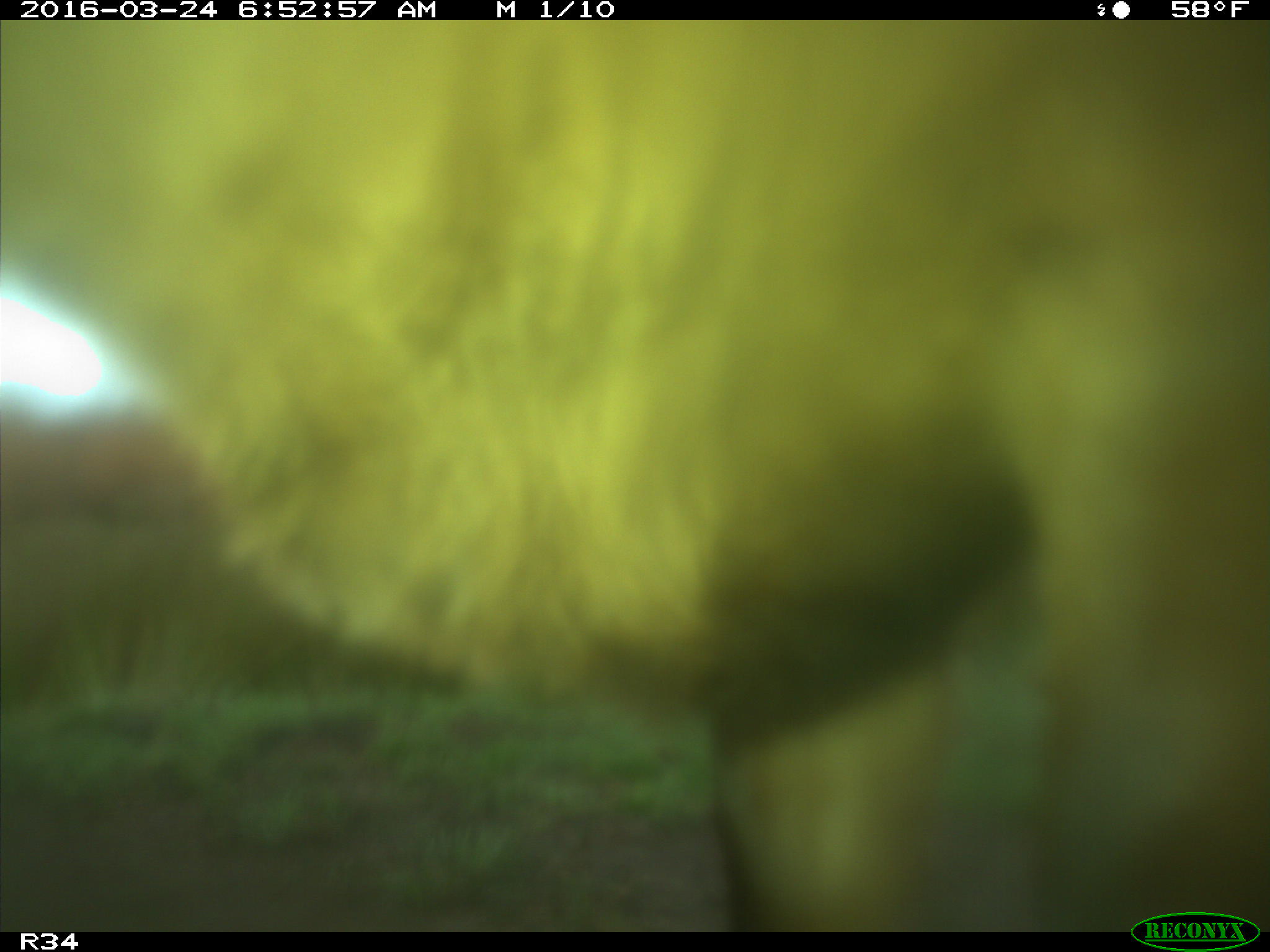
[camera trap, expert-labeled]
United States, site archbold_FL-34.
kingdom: Animalia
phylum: Chordata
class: Mammalia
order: Artiodactyla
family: Bovidae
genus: Bos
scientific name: Bos taurus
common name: domestic cow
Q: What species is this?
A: Bos taurus (domestic cow).